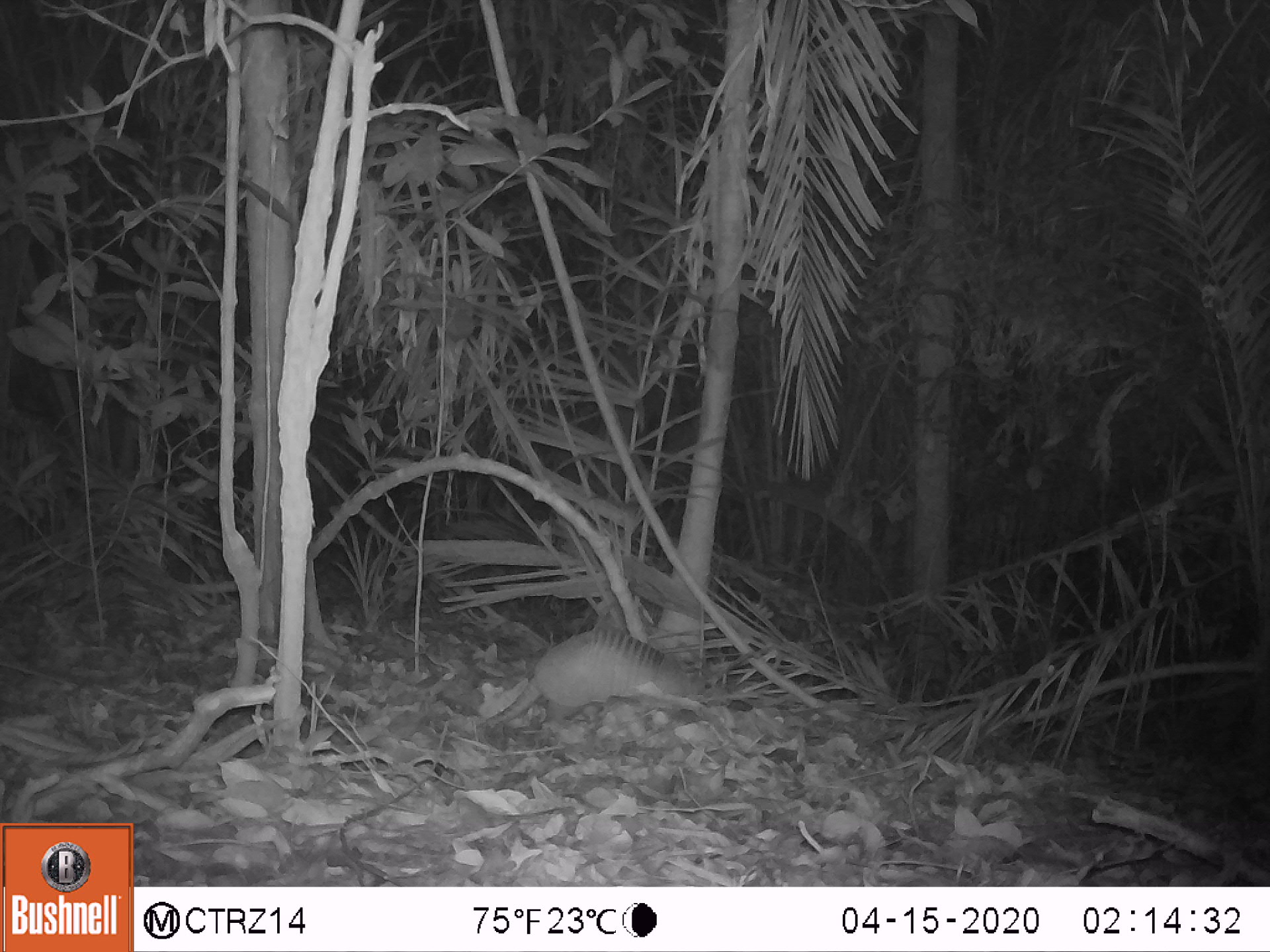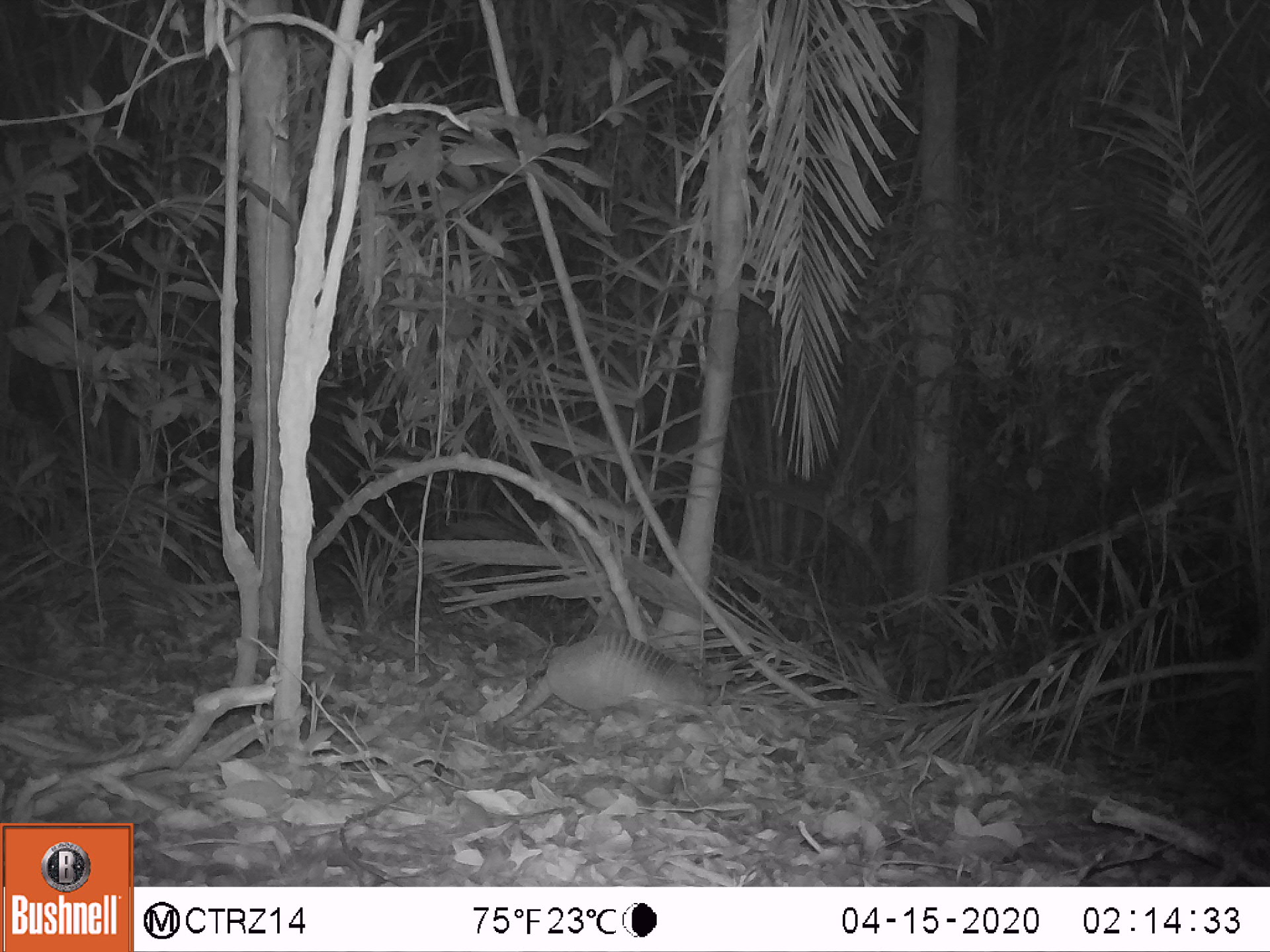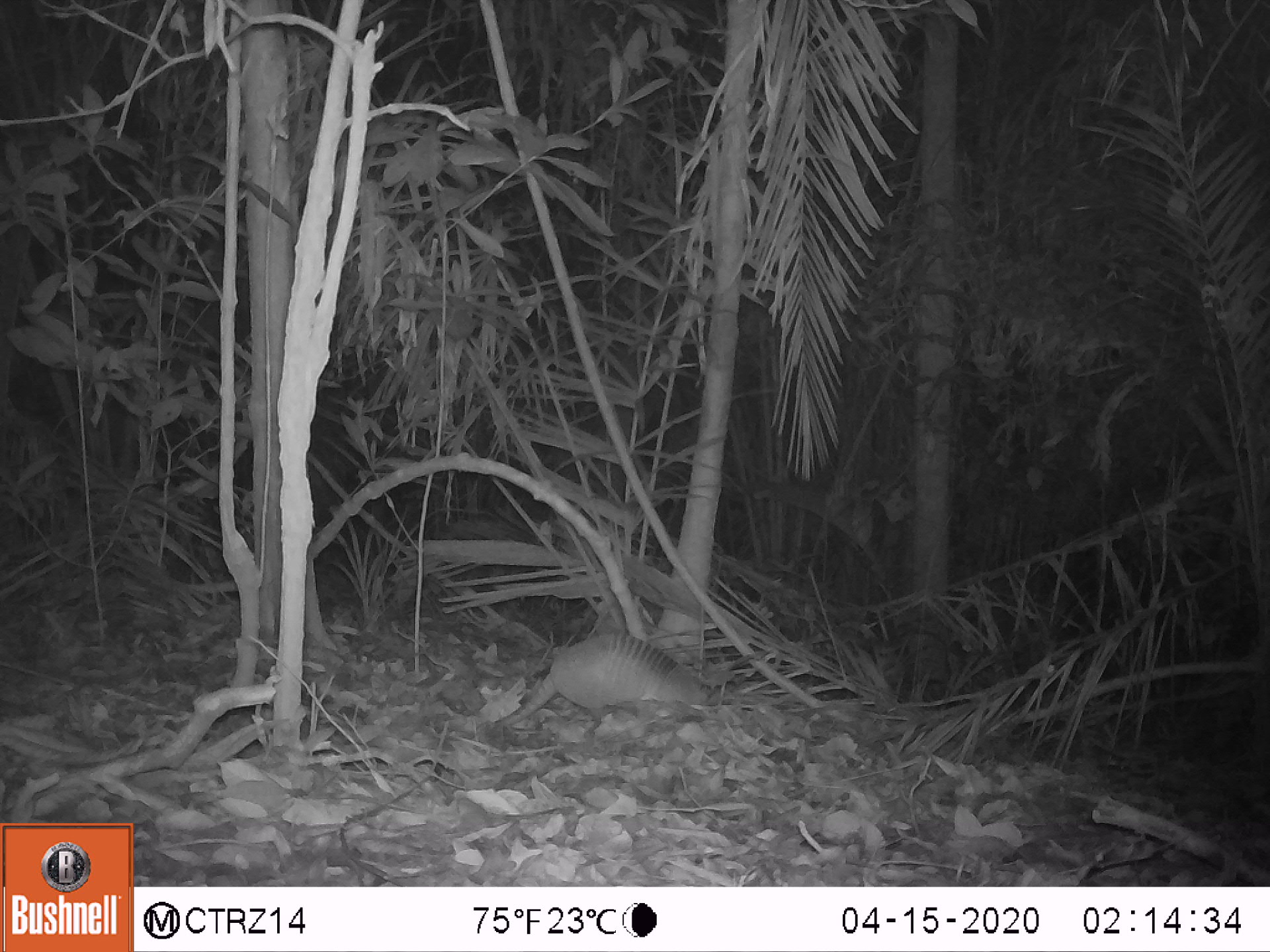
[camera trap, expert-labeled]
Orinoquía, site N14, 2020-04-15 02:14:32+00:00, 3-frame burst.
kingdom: Animalia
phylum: Chordata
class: Mammalia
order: Cingulata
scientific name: Cingulata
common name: armadillo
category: unknown armadillo